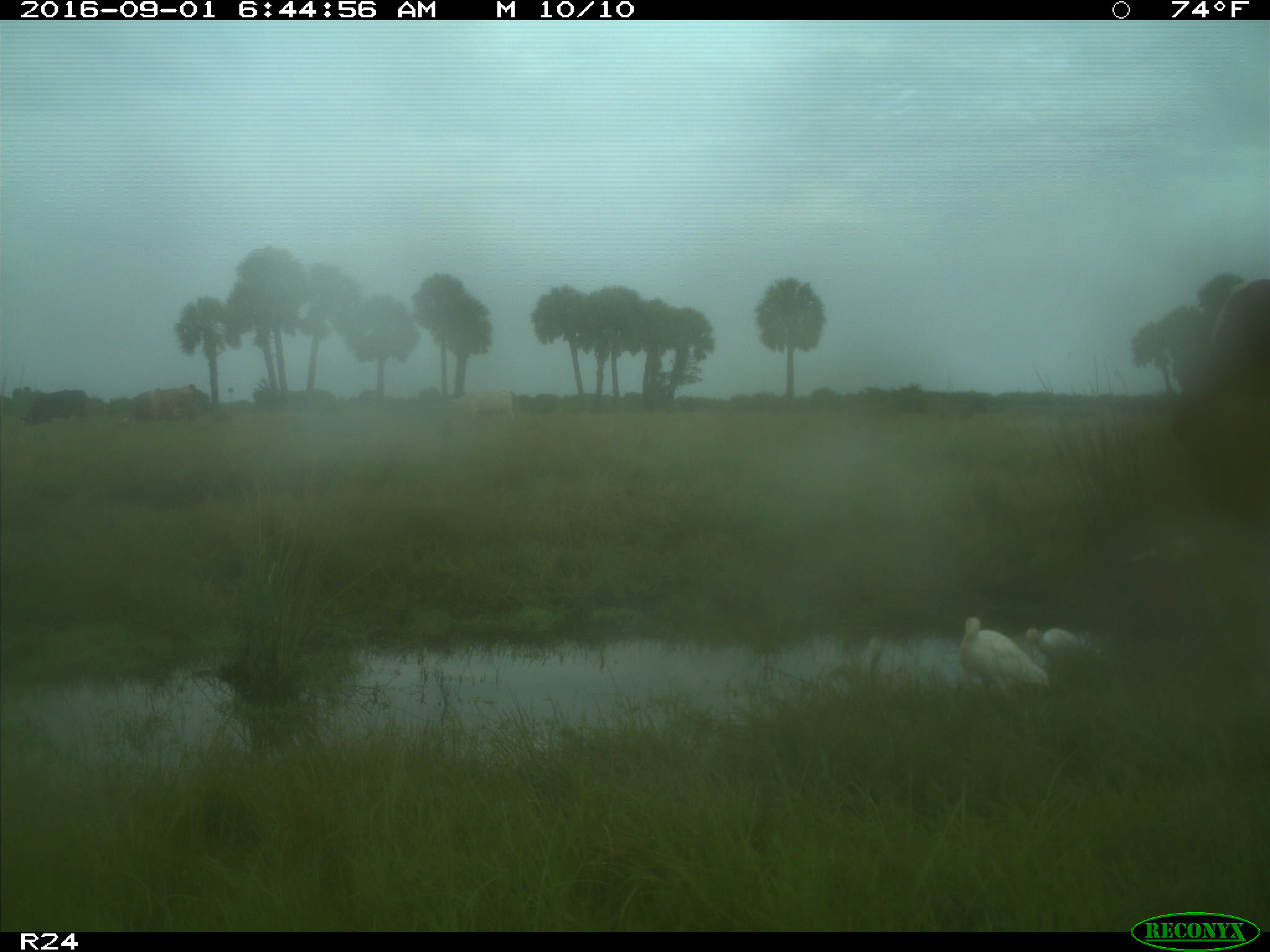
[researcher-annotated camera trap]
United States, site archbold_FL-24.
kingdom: Animalia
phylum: Chordata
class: Mammalia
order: Artiodactyla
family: Bovidae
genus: Bos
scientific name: Bos taurus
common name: domestic cow